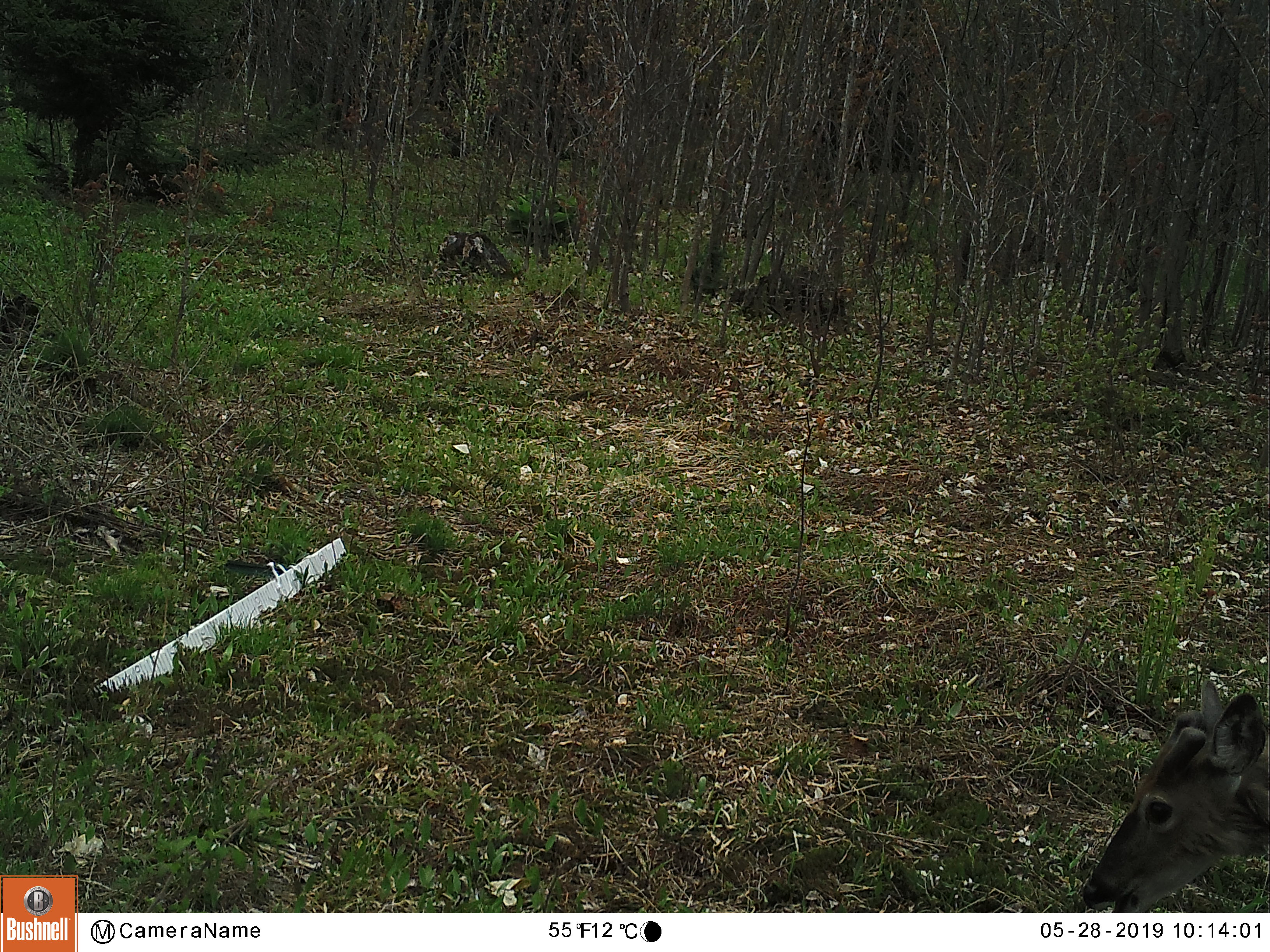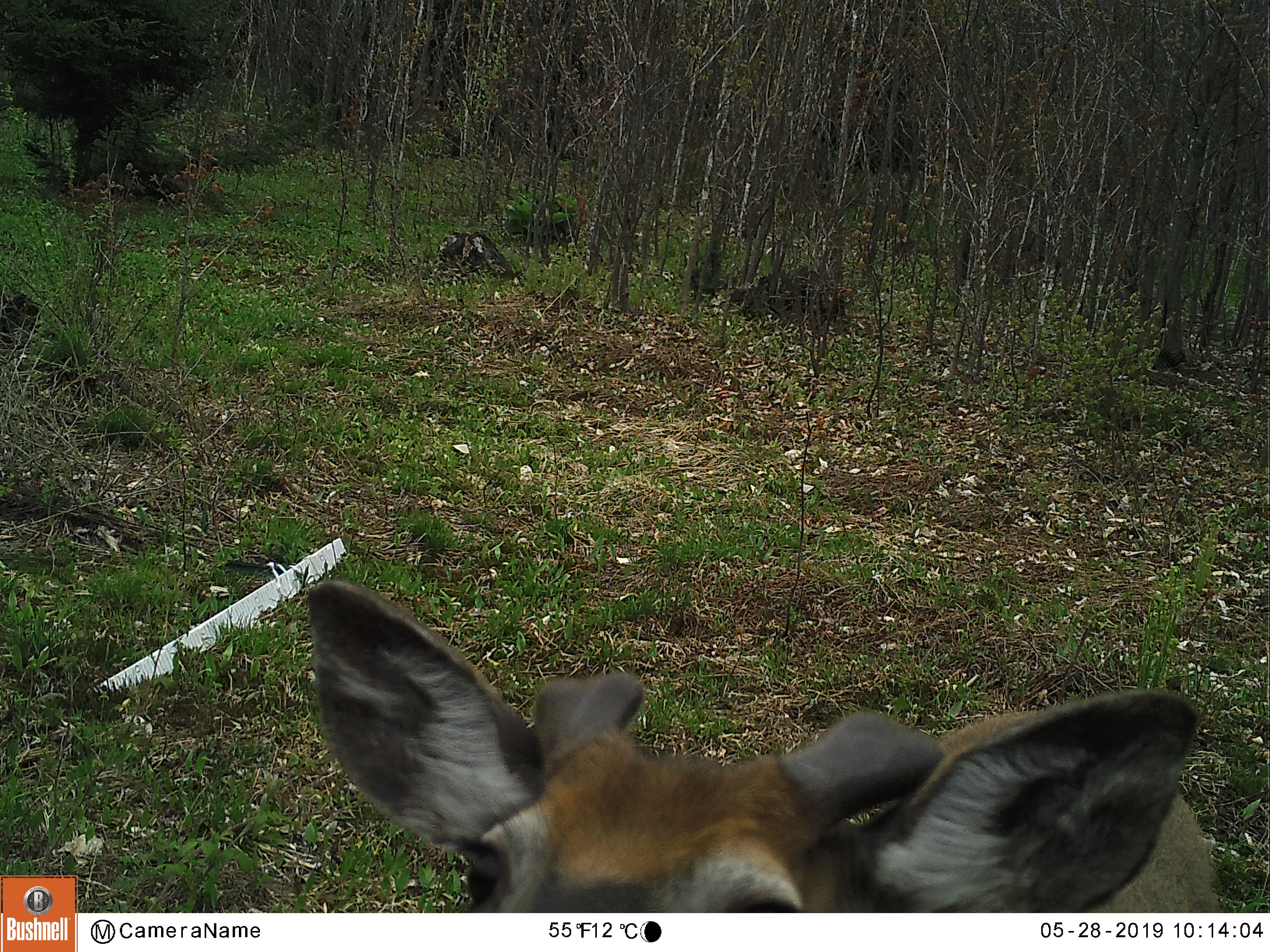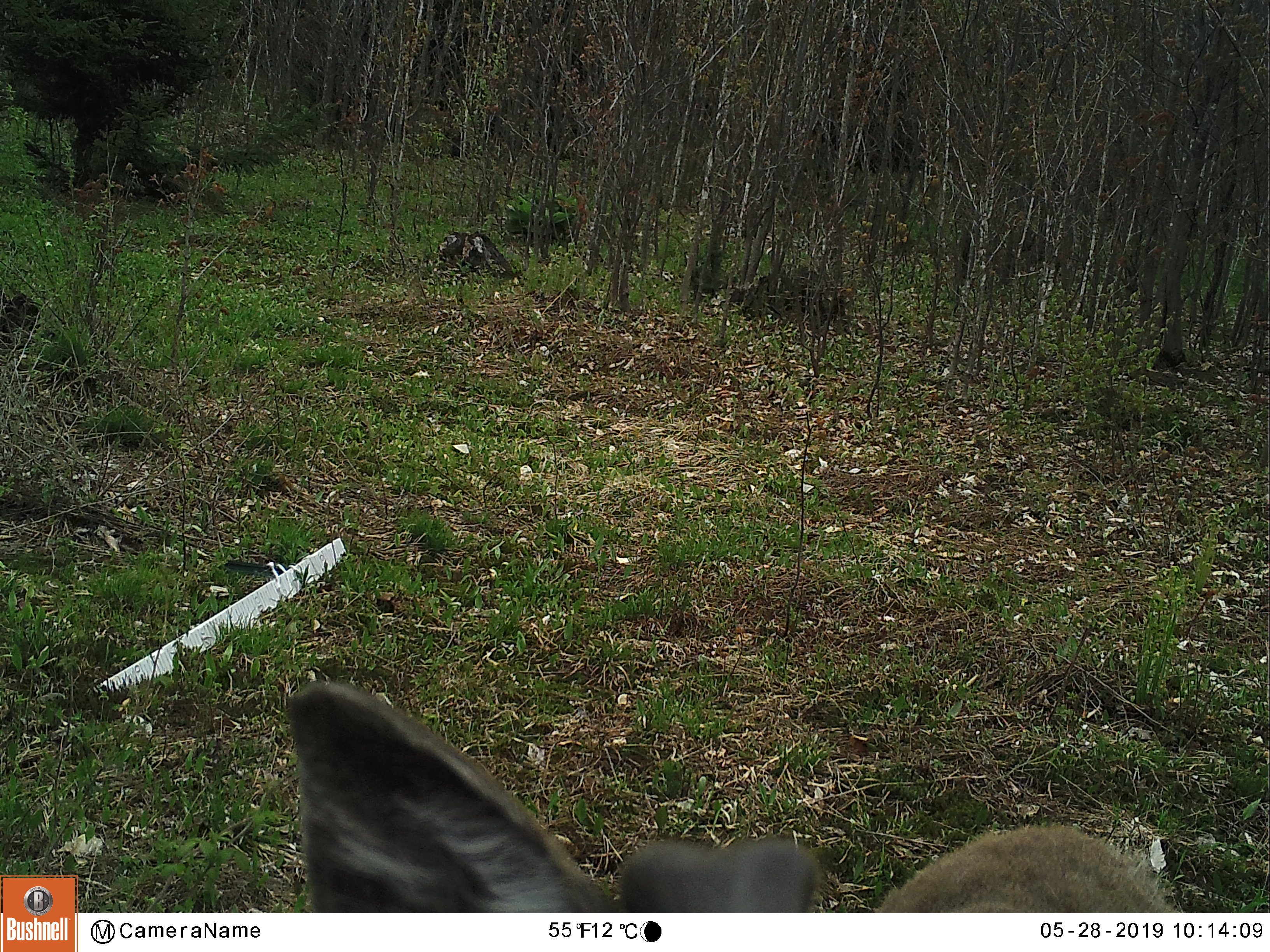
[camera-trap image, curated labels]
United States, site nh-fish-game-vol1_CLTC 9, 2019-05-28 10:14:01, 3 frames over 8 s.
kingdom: Animalia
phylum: Chordata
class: Mammalia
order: Artiodactyla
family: Cervidae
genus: Odocoileus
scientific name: Odocoileus virginianus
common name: white-tailed deer